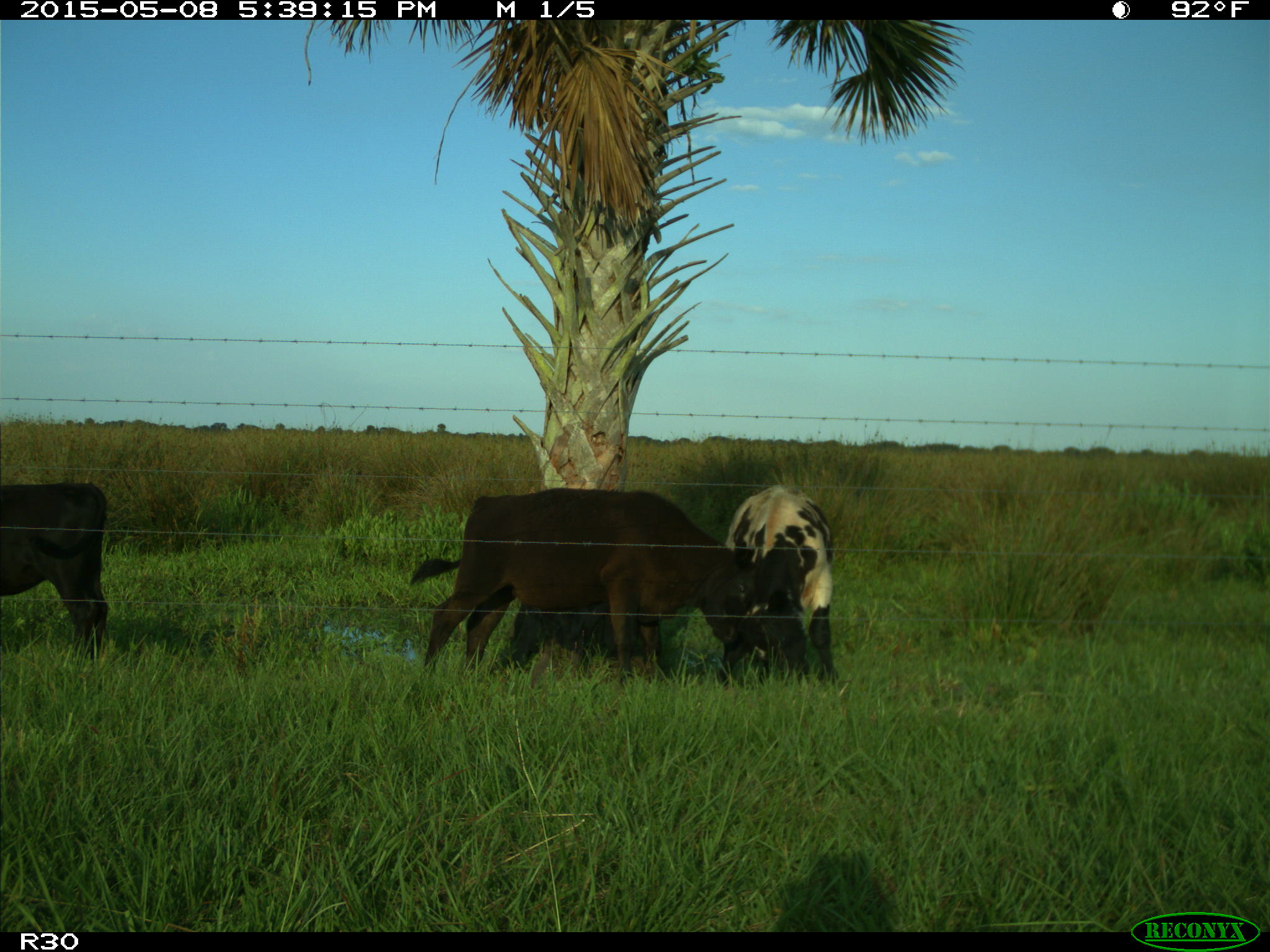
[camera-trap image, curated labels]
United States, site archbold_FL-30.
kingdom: Animalia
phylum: Chordata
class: Mammalia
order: Artiodactyla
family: Bovidae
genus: Bos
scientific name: Bos taurus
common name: domestic cow